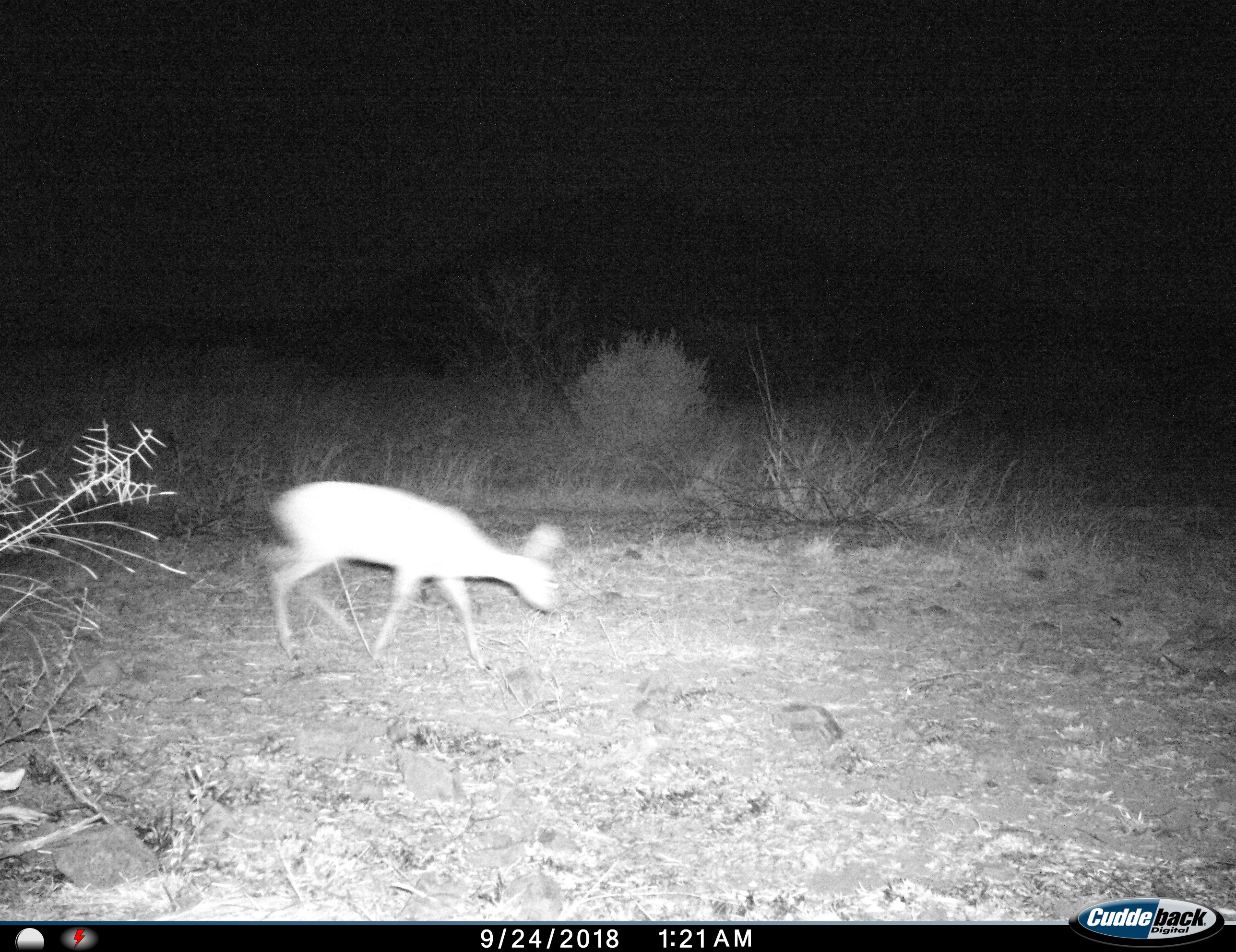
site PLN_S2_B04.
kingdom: Animalia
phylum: Chordata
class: Mammalia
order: Artiodactyla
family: Bovidae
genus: Raphicerus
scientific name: Raphicerus campestris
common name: steenbok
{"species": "steenbok (Raphicerus campestris)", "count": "1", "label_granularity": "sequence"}